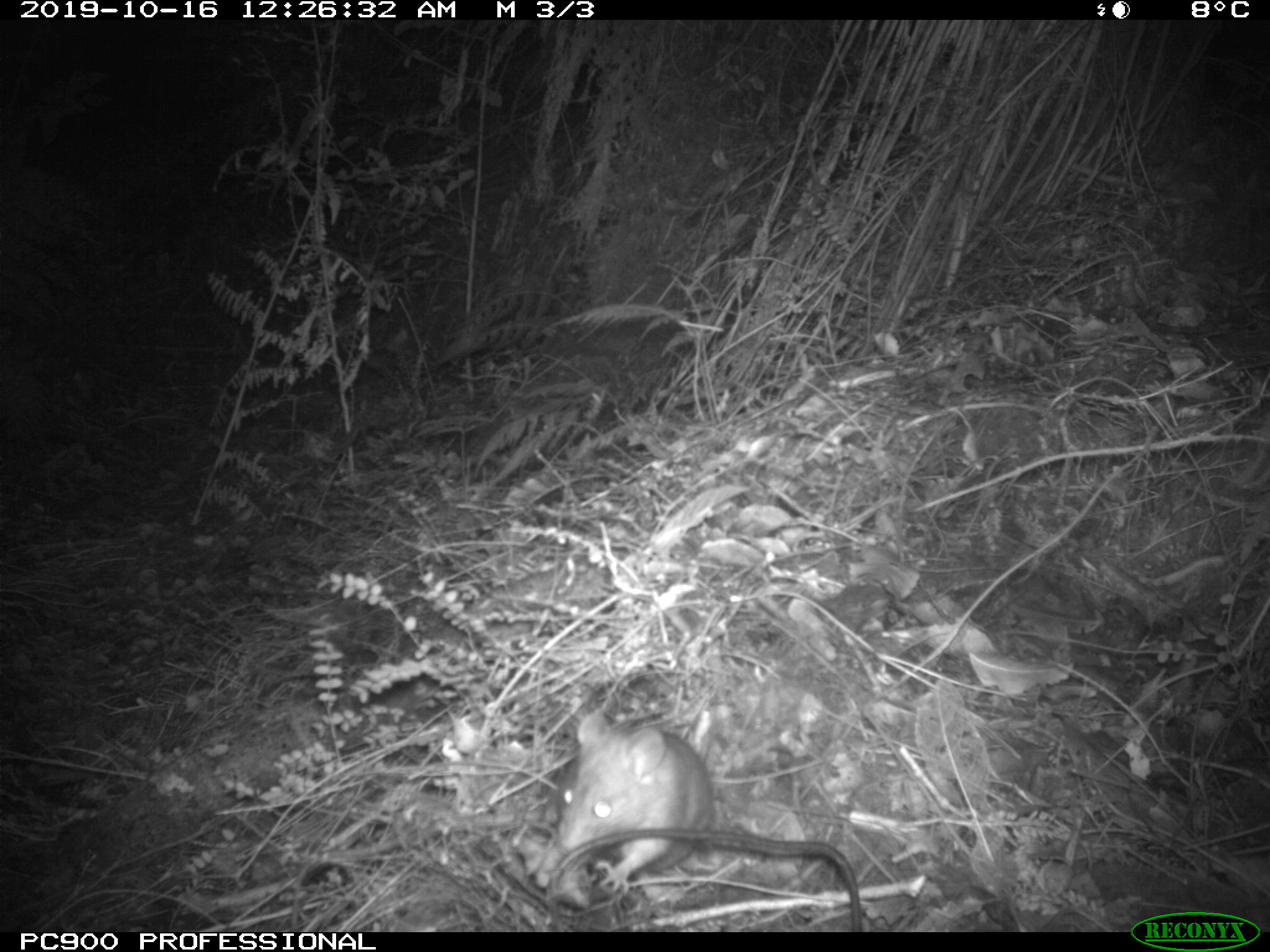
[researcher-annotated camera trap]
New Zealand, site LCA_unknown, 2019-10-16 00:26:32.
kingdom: Animalia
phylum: Chordata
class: Mammalia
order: Rodentia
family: Muridae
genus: Rattus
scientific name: Rattus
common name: rat